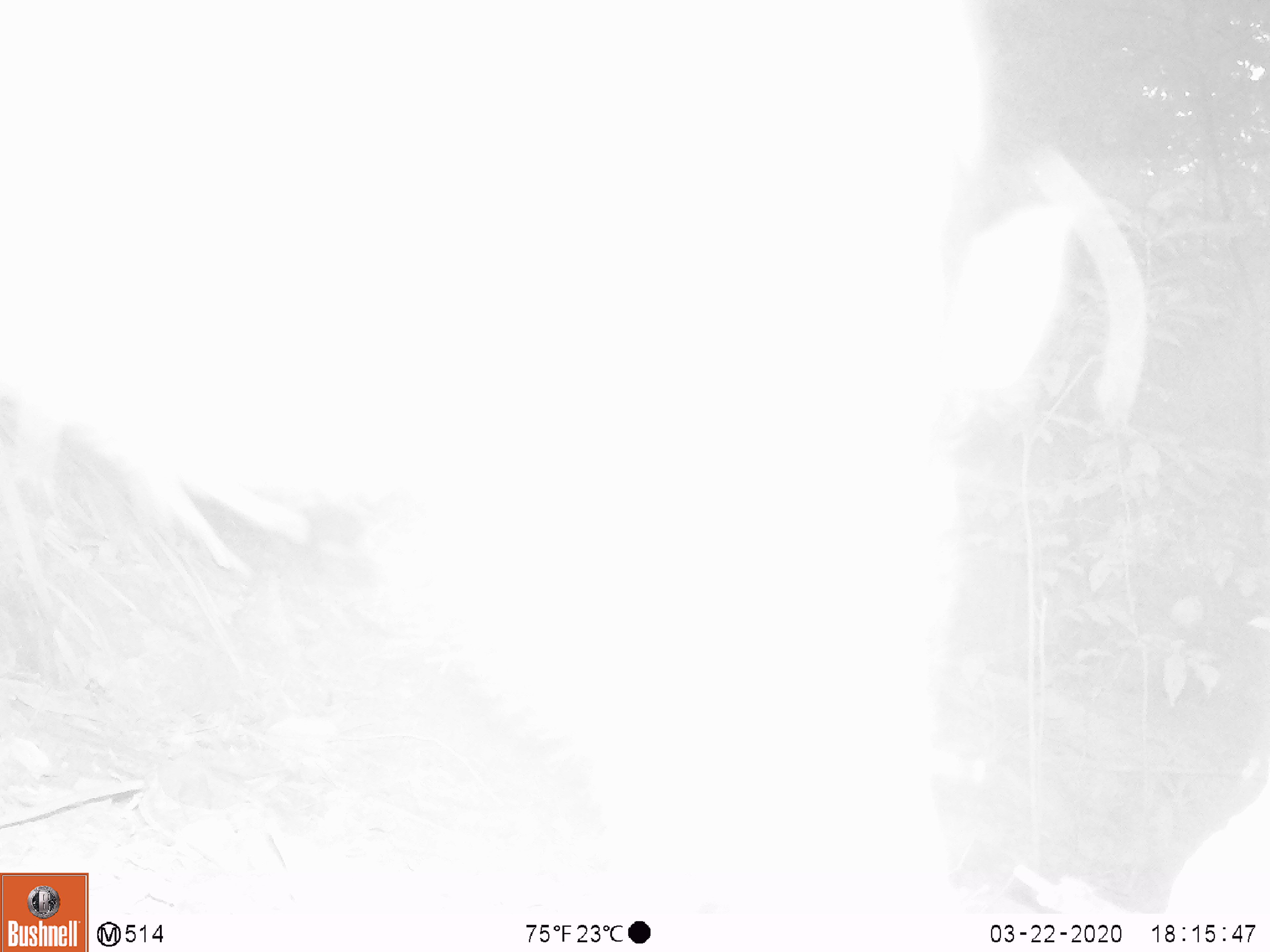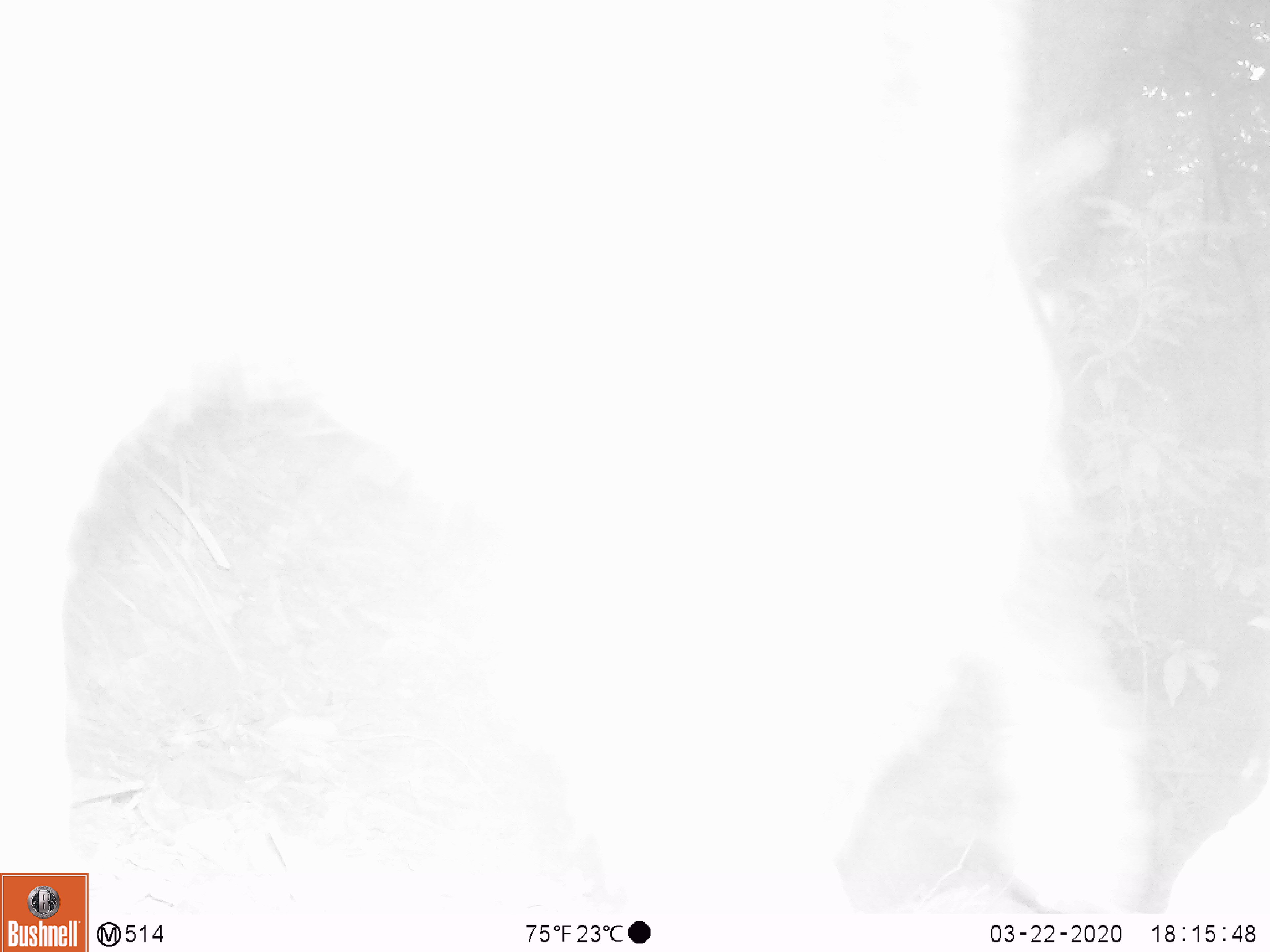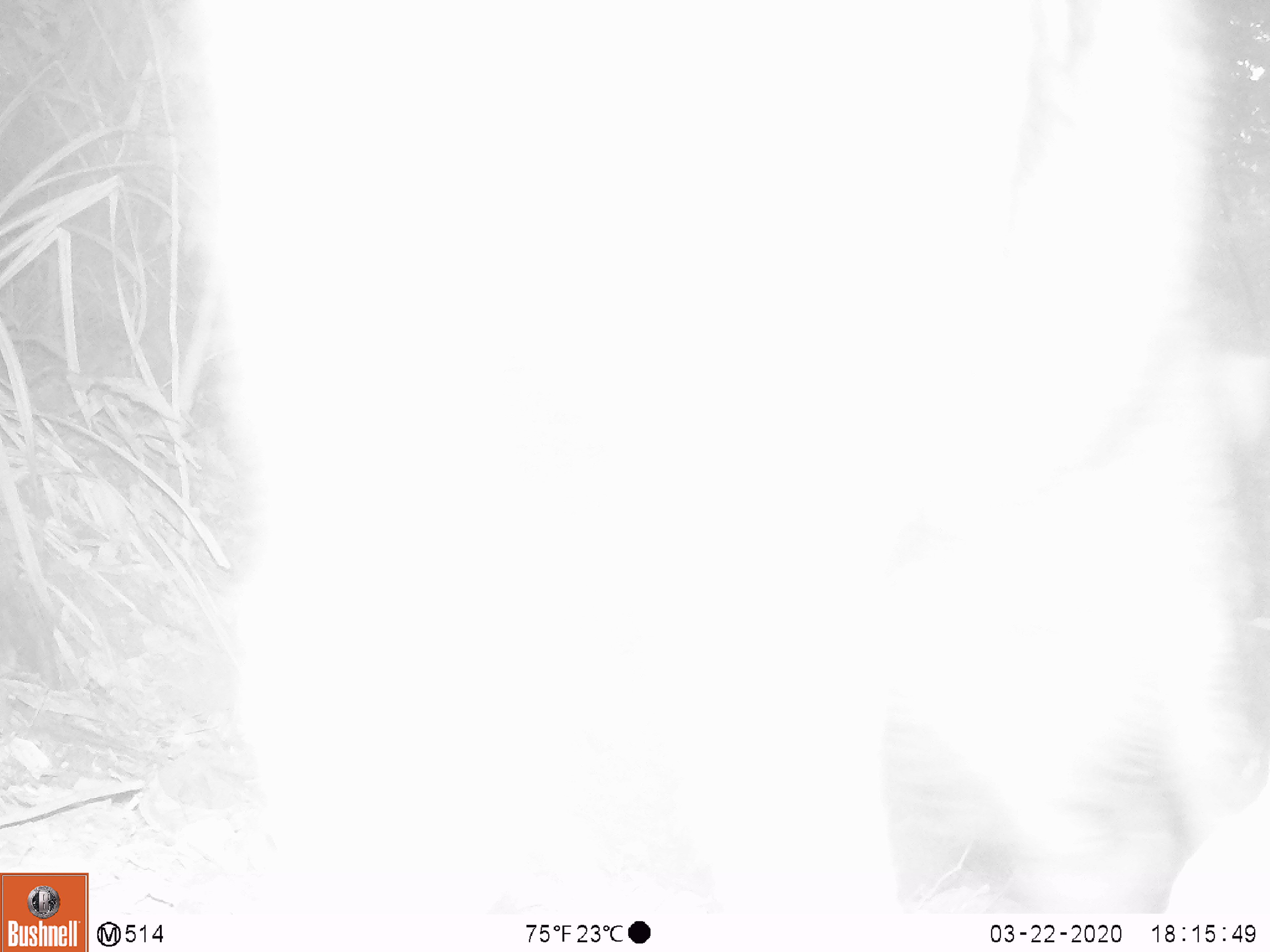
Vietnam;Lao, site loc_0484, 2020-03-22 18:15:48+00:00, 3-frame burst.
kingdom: Animalia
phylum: Chordata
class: Mammalia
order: Artiodactyla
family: Suidae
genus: Sus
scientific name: Sus scrofa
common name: eurasian wild pig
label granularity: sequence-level